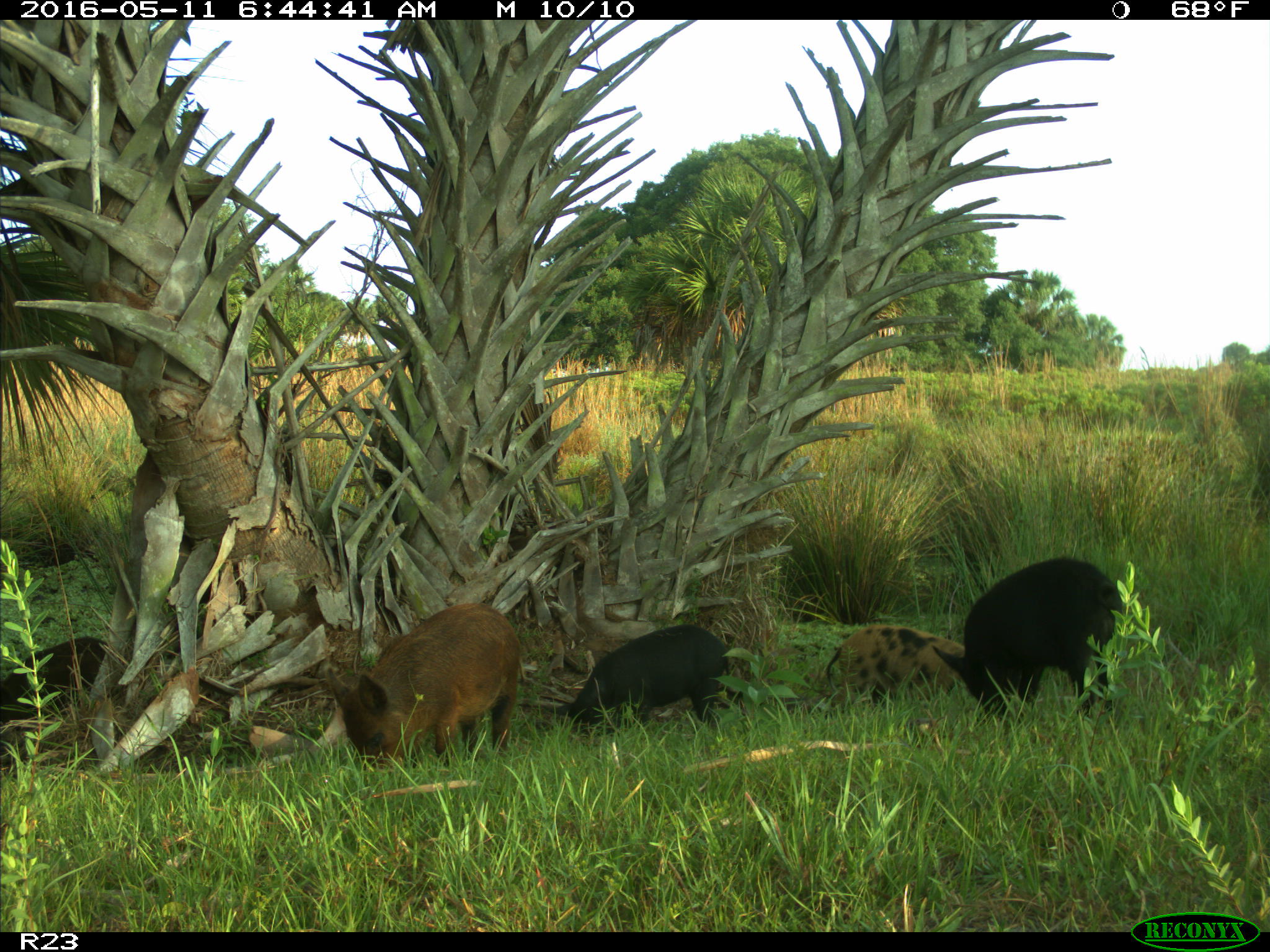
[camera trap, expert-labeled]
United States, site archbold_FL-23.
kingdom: Animalia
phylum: Chordata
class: Mammalia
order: Artiodactyla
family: Suidae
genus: Sus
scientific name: Sus scrofa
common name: wild boar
Sus scrofa (wild boar).